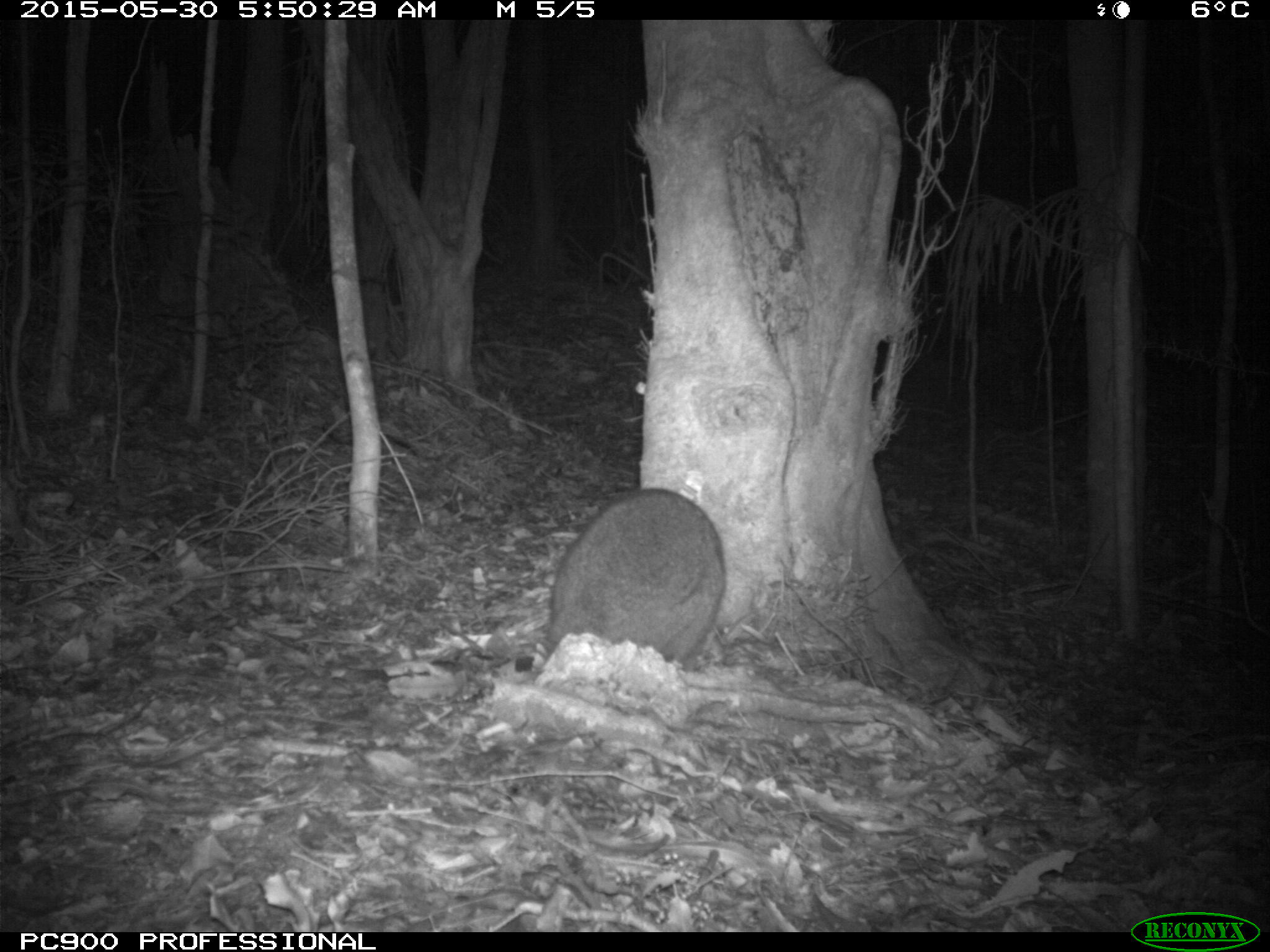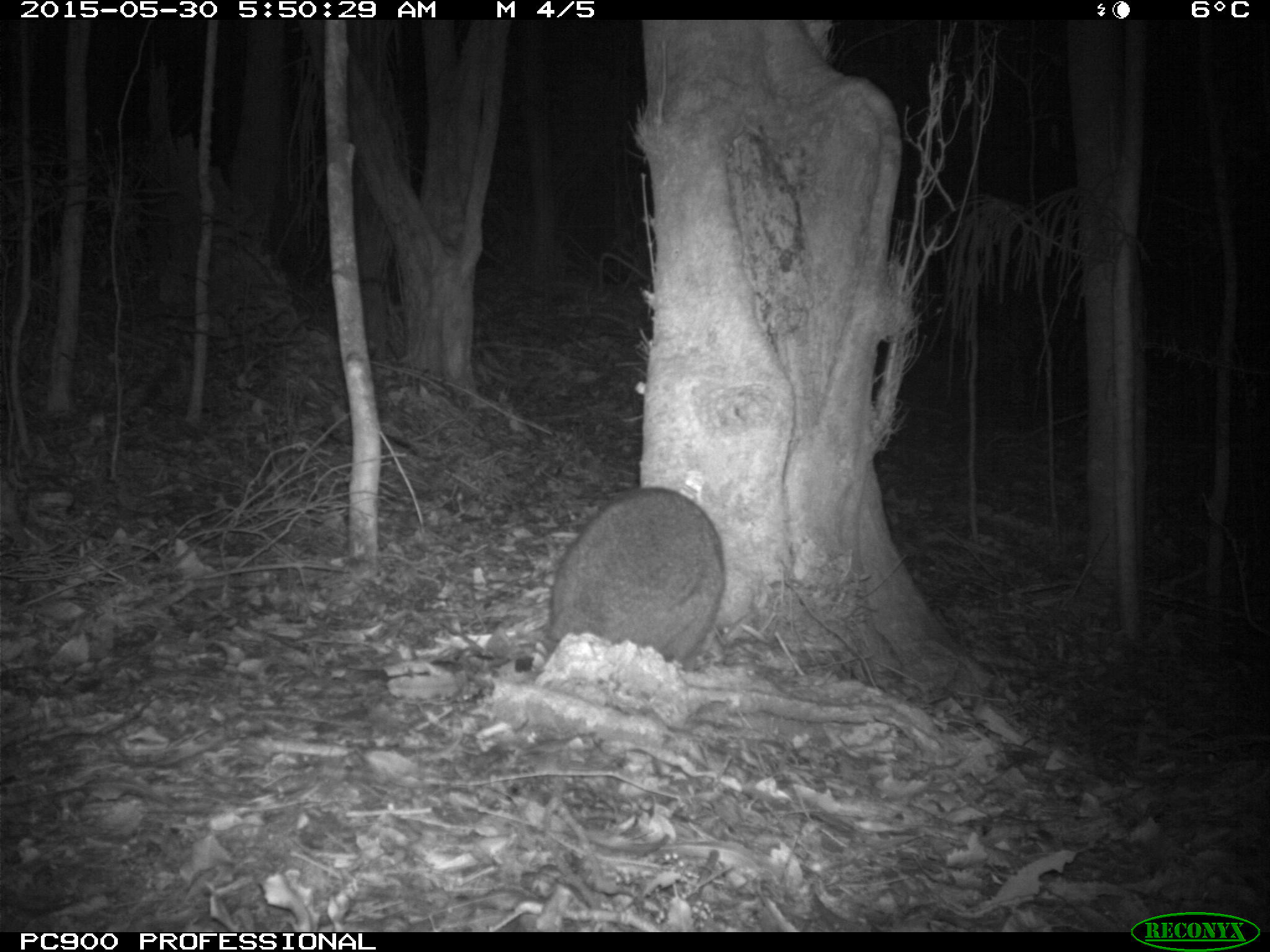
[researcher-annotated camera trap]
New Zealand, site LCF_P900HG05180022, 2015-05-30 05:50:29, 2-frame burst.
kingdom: Animalia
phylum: Chordata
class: Mammalia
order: Diprotodontia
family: Macropodidae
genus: Notamacropus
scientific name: Notamacropus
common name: wallaby